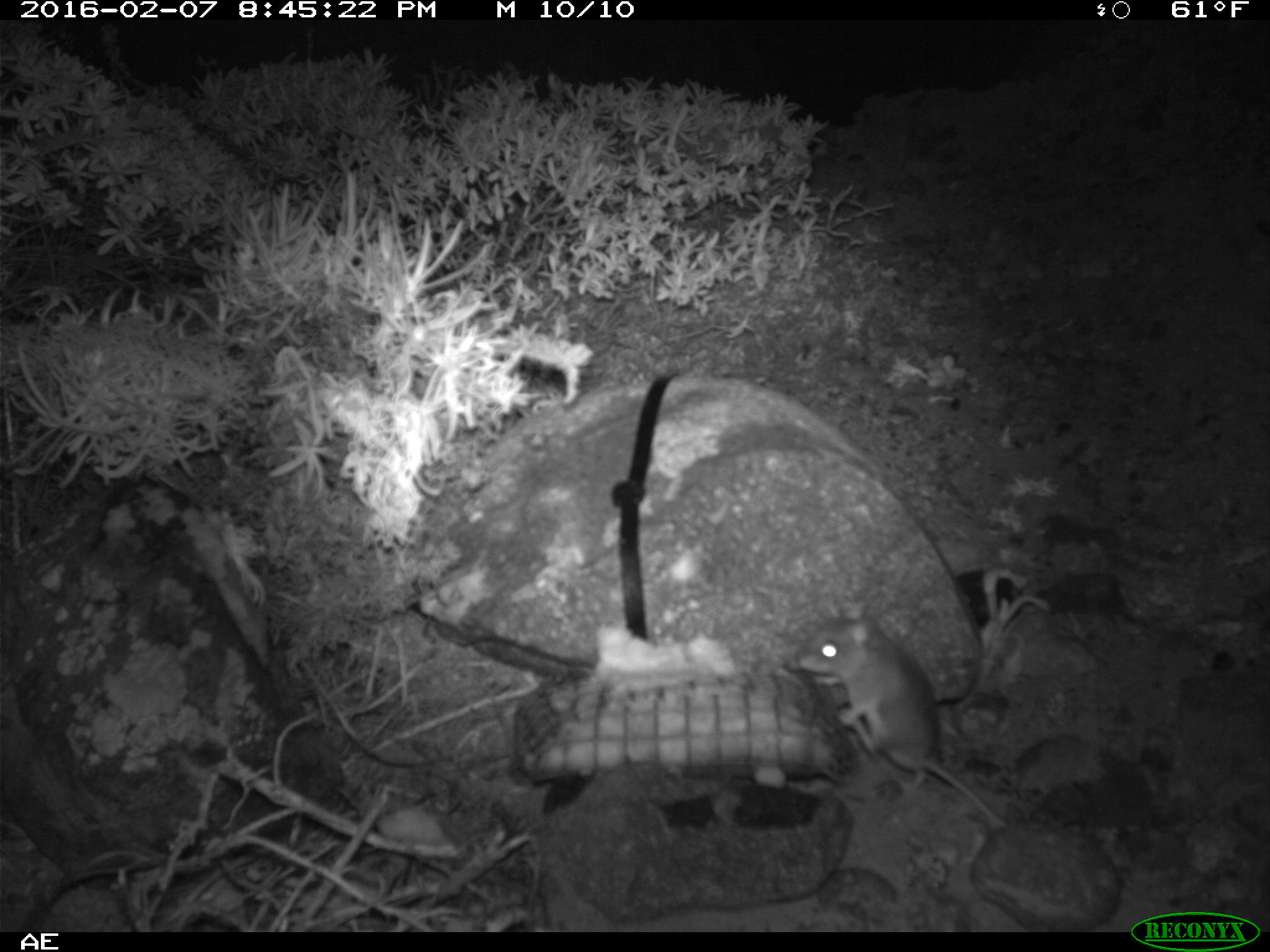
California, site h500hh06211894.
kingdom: Animalia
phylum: Chordata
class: Mammalia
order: Rodentia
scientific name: Rodentia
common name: rodent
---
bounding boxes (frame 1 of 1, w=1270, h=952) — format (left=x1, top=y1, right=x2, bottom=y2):
rodent: (left=797, top=614, right=1000, bottom=821)